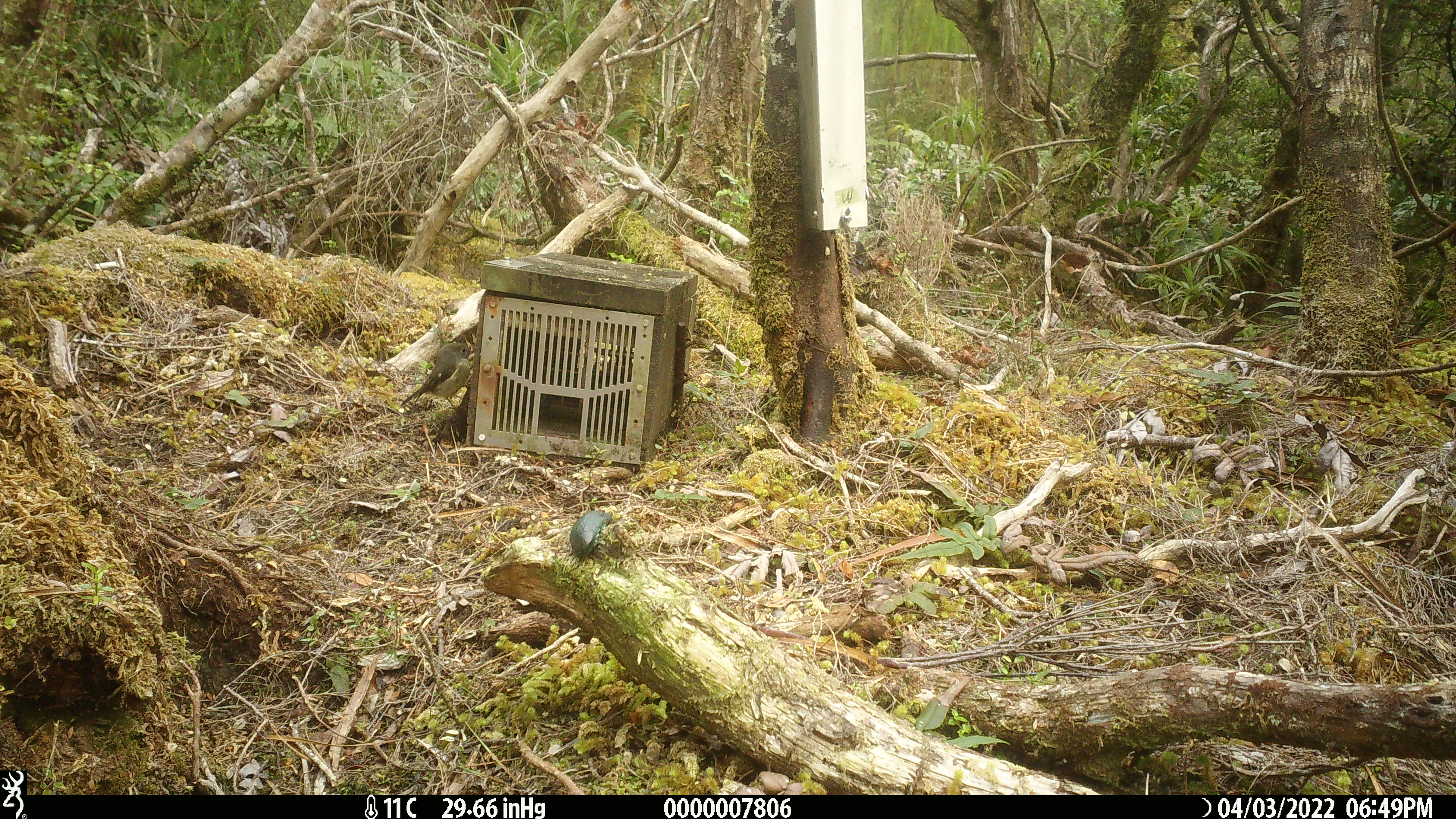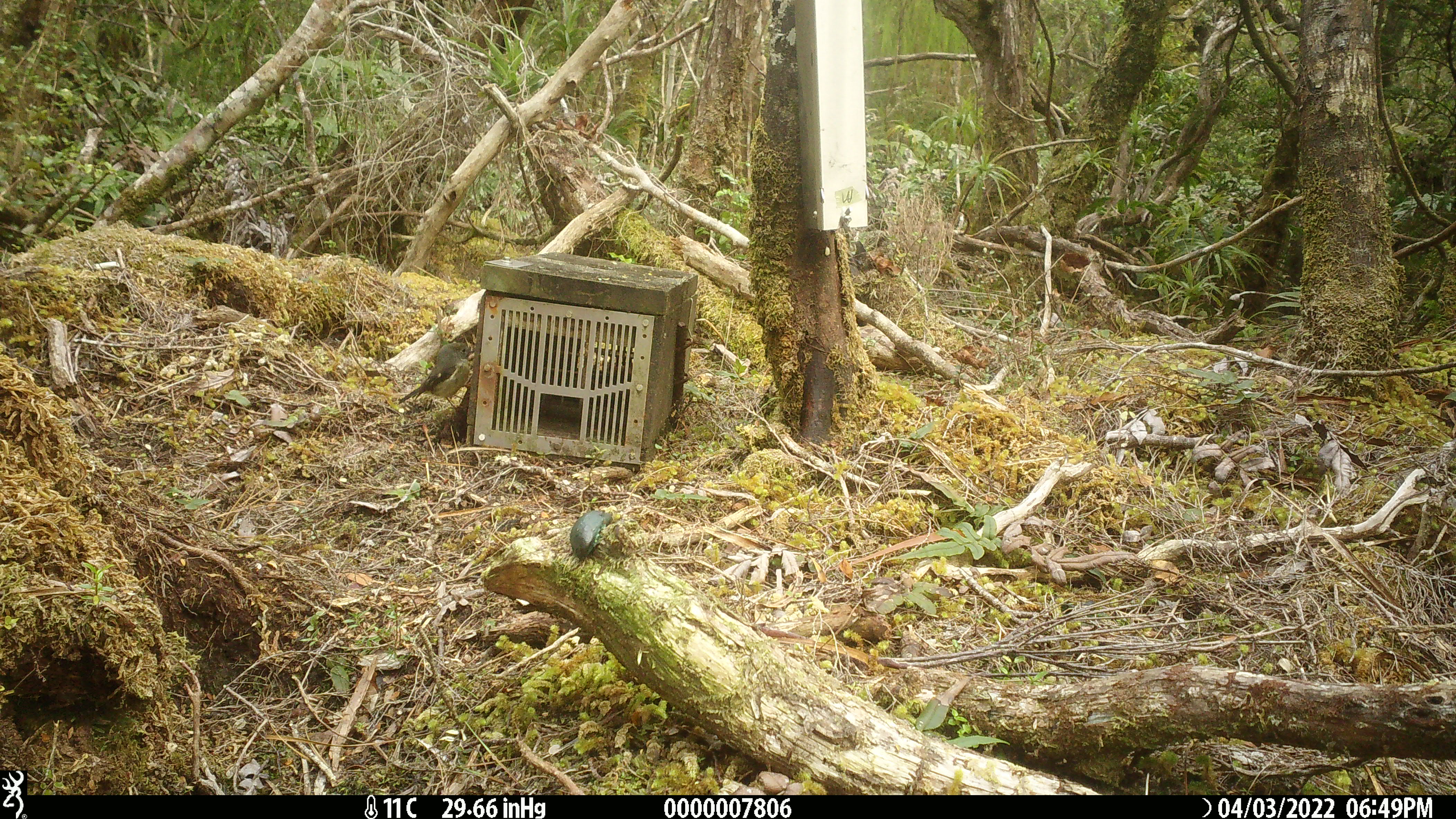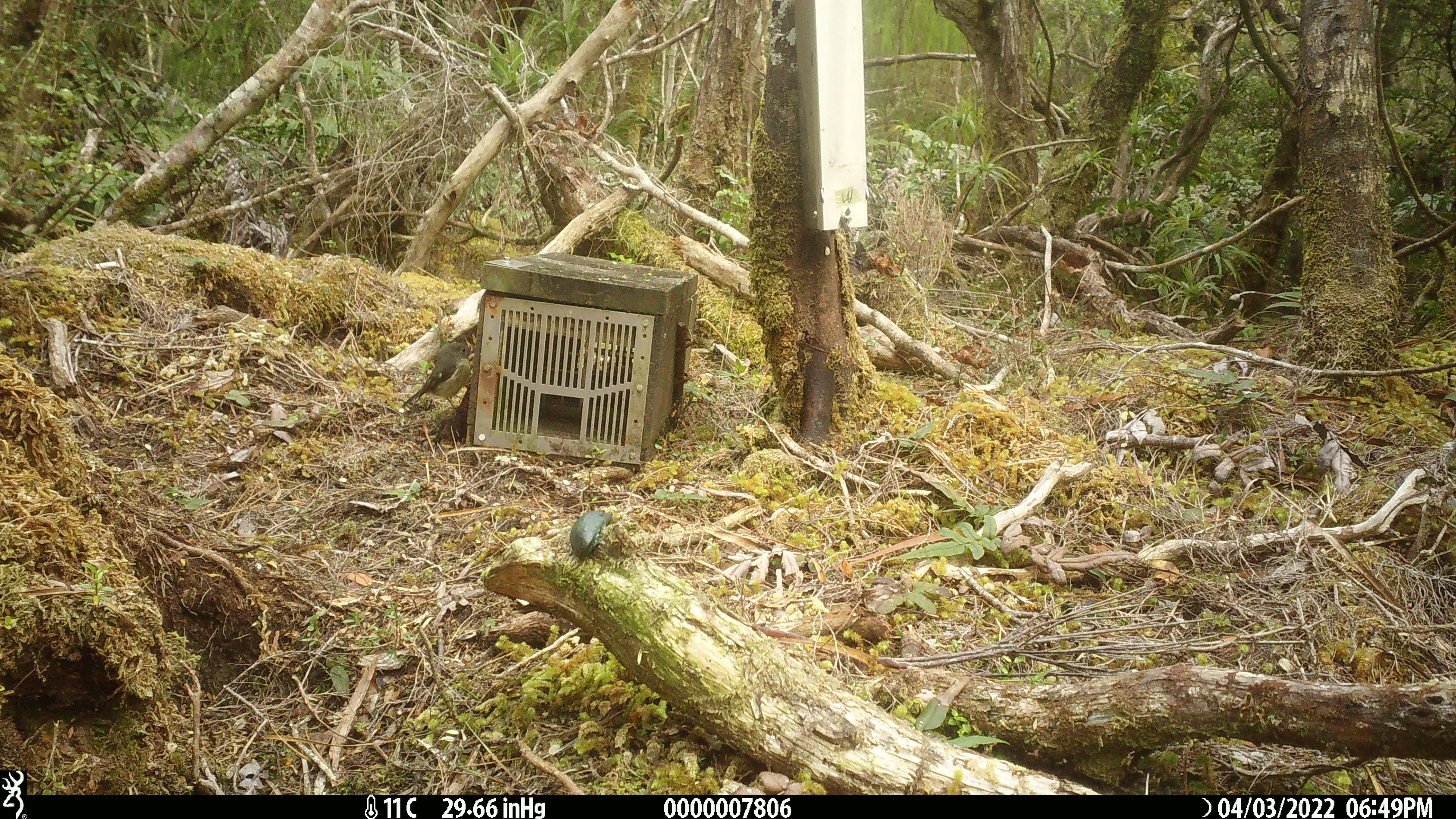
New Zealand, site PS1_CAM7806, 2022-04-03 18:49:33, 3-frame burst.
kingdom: Animalia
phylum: Chordata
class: Aves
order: Passeriformes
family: Petroicidae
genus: Petroica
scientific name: Petroica macrocephala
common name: tomtit